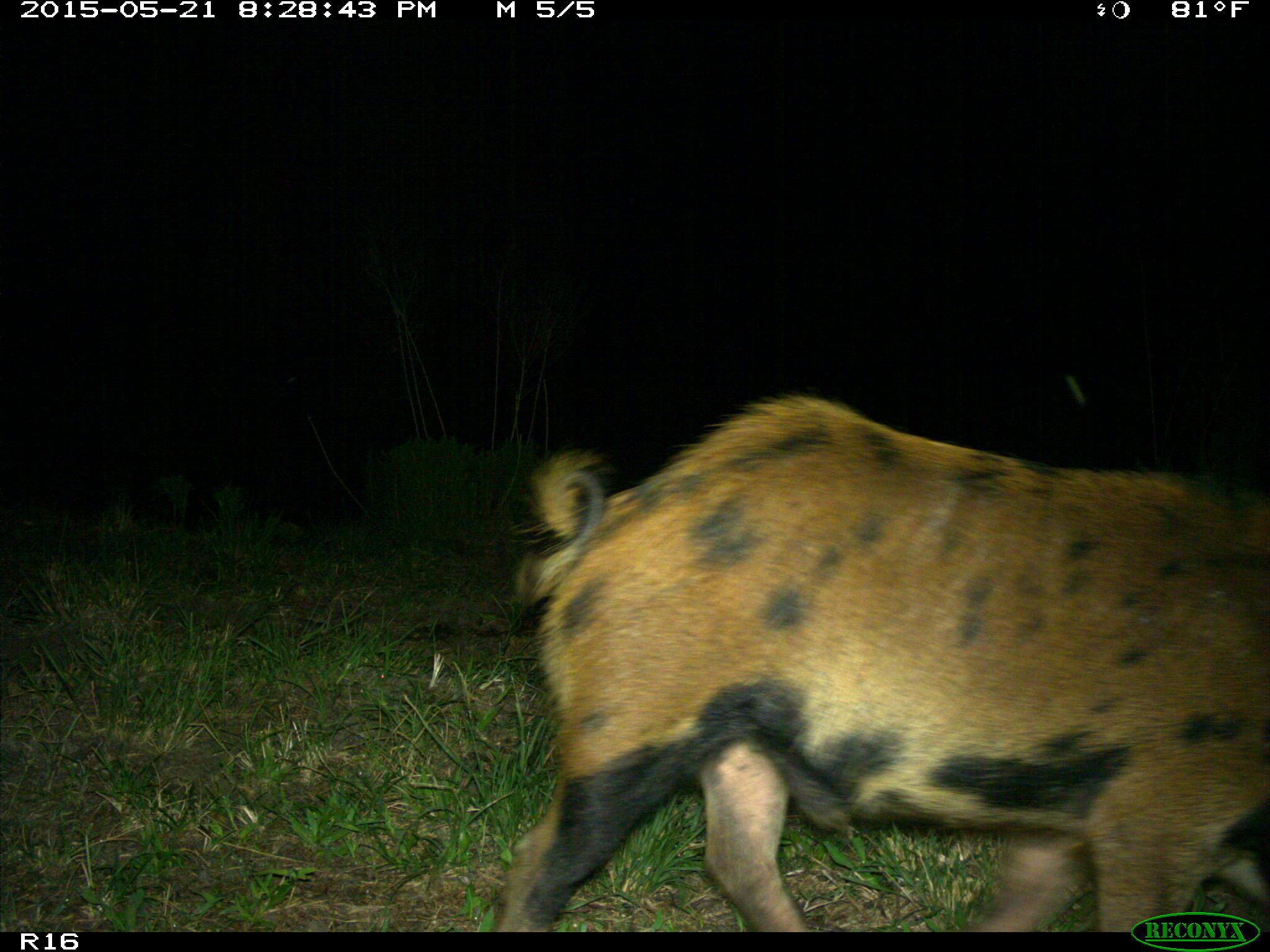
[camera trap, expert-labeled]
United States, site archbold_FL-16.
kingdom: Animalia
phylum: Chordata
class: Mammalia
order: Artiodactyla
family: Suidae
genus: Sus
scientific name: Sus scrofa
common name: wild boar